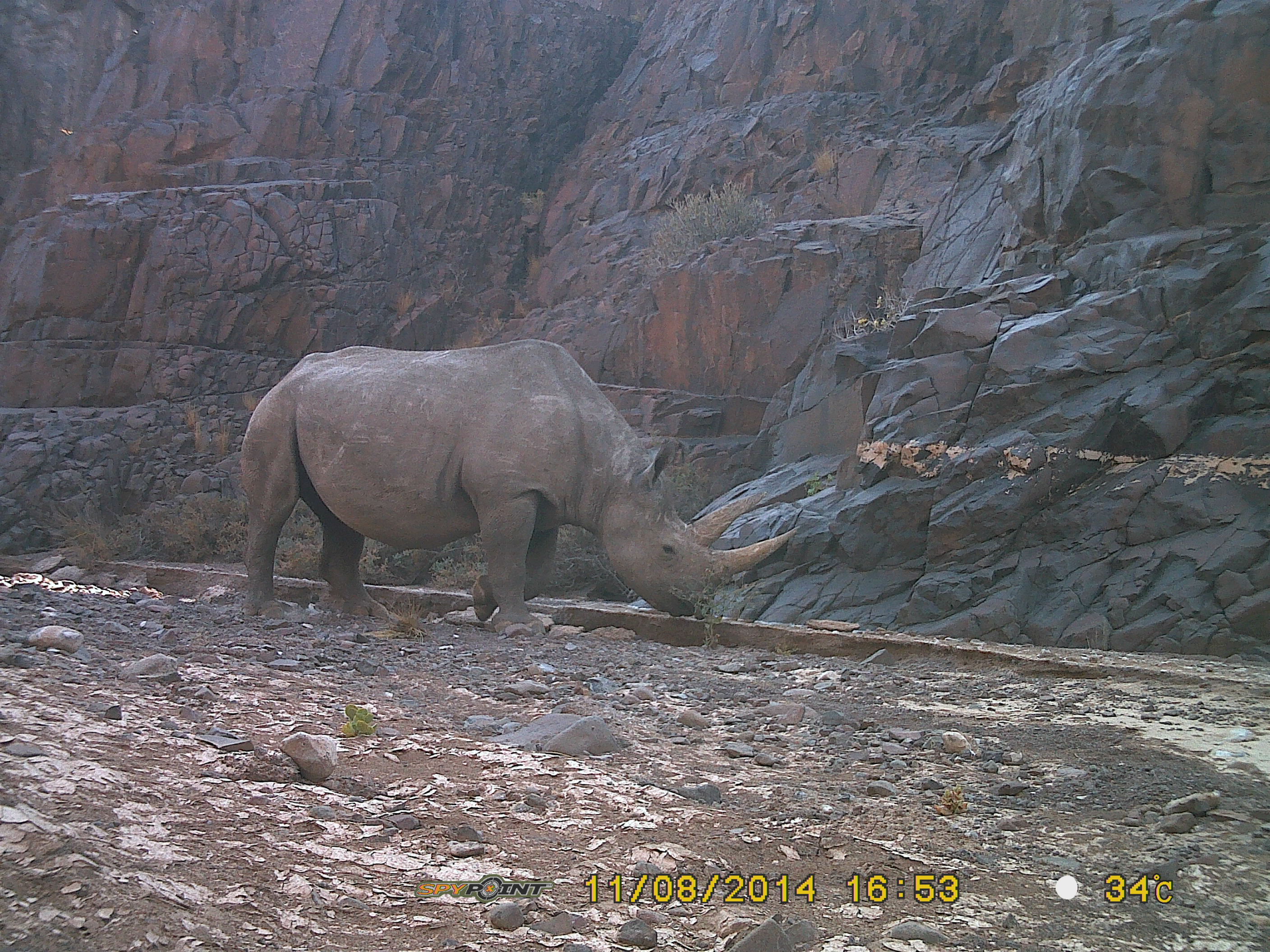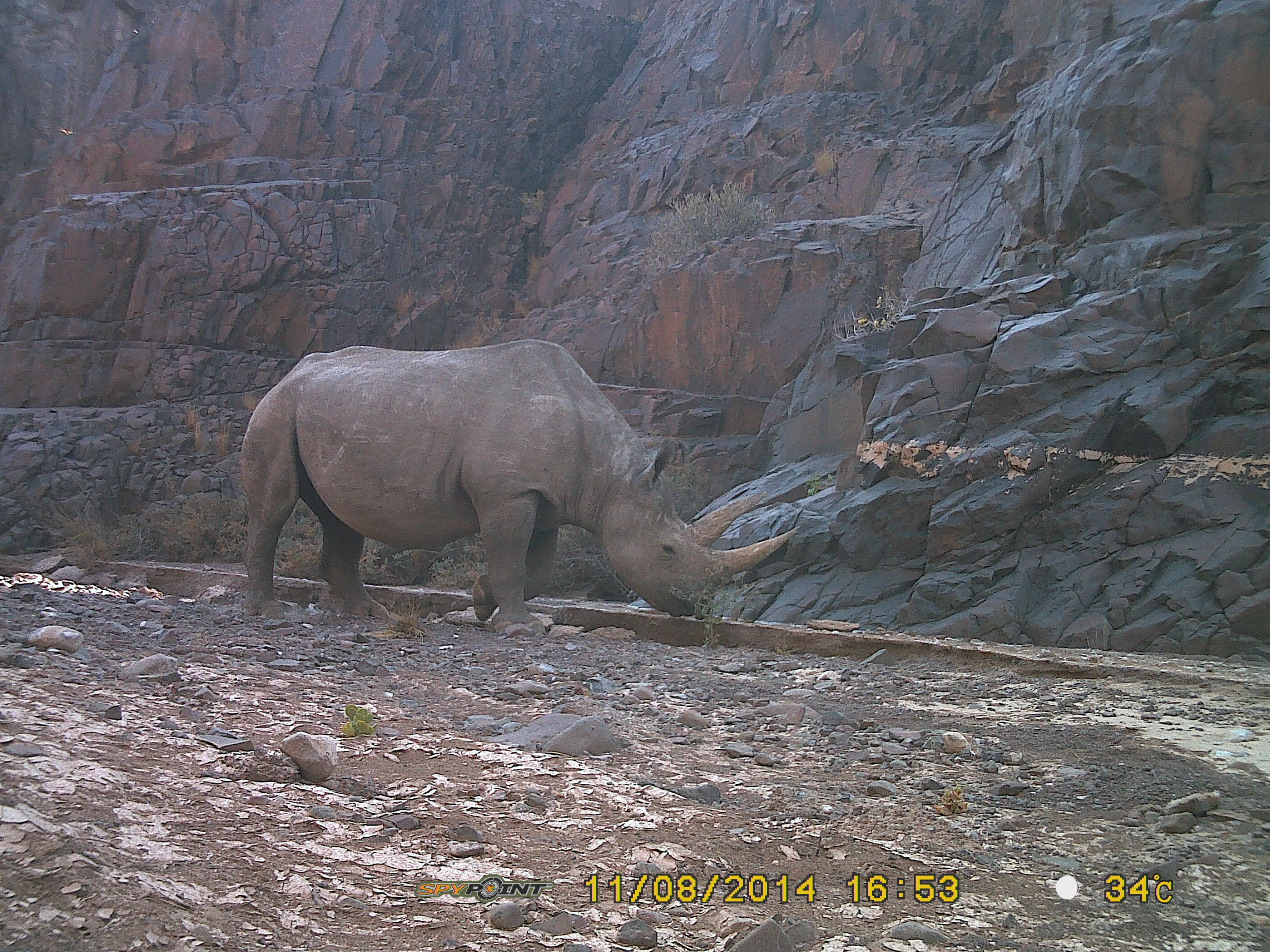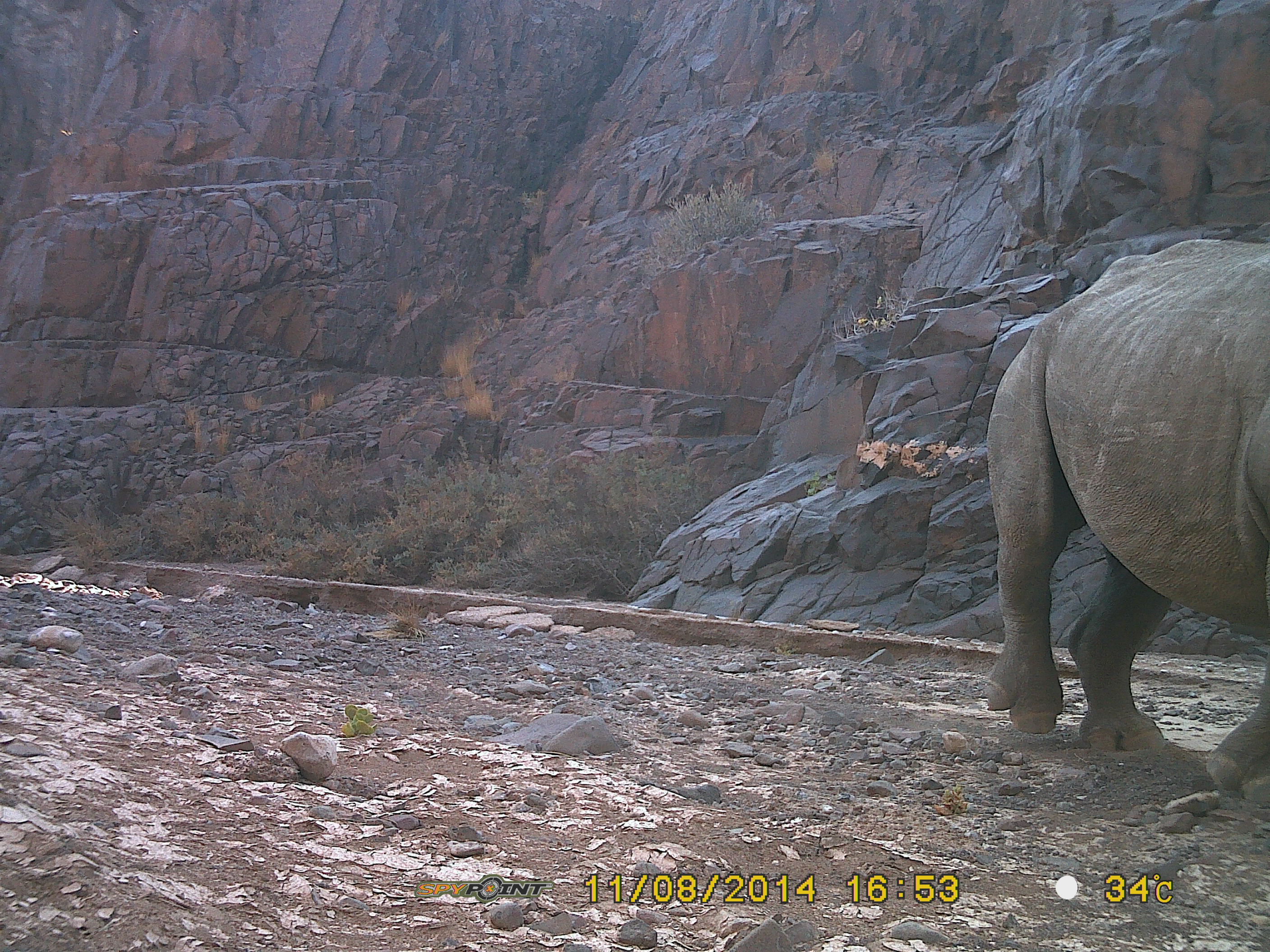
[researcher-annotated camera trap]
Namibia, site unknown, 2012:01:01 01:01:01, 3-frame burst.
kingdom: Animalia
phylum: Chordata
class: Mammalia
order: Perissodactyla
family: Rhinocerotidae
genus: Diceros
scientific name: Diceros bicornis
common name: black rhinoceros